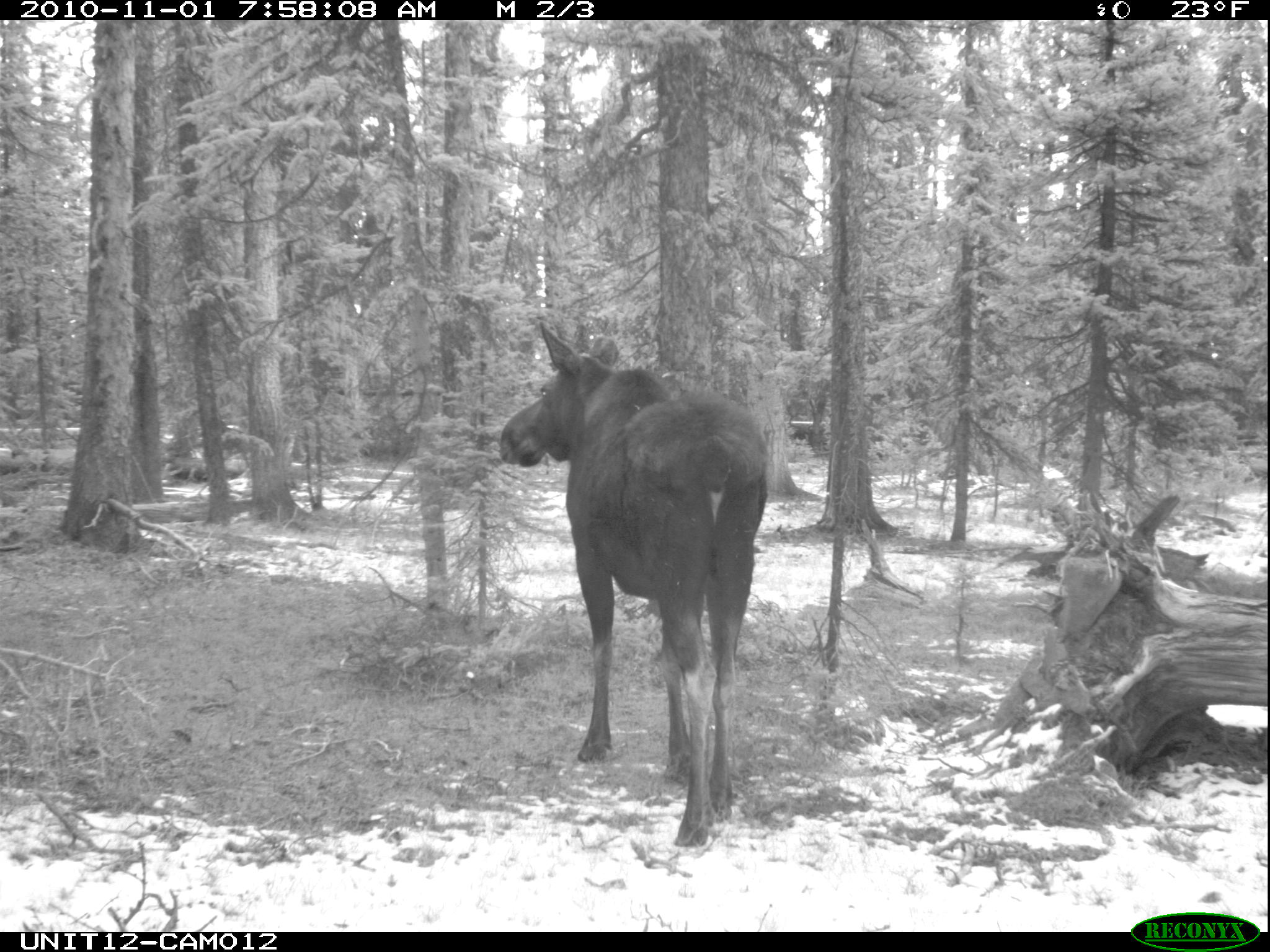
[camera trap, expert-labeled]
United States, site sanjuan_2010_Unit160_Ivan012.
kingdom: Animalia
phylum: Chordata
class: Mammalia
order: Artiodactyla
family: Cervidae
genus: Alces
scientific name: Alces alces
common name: moose